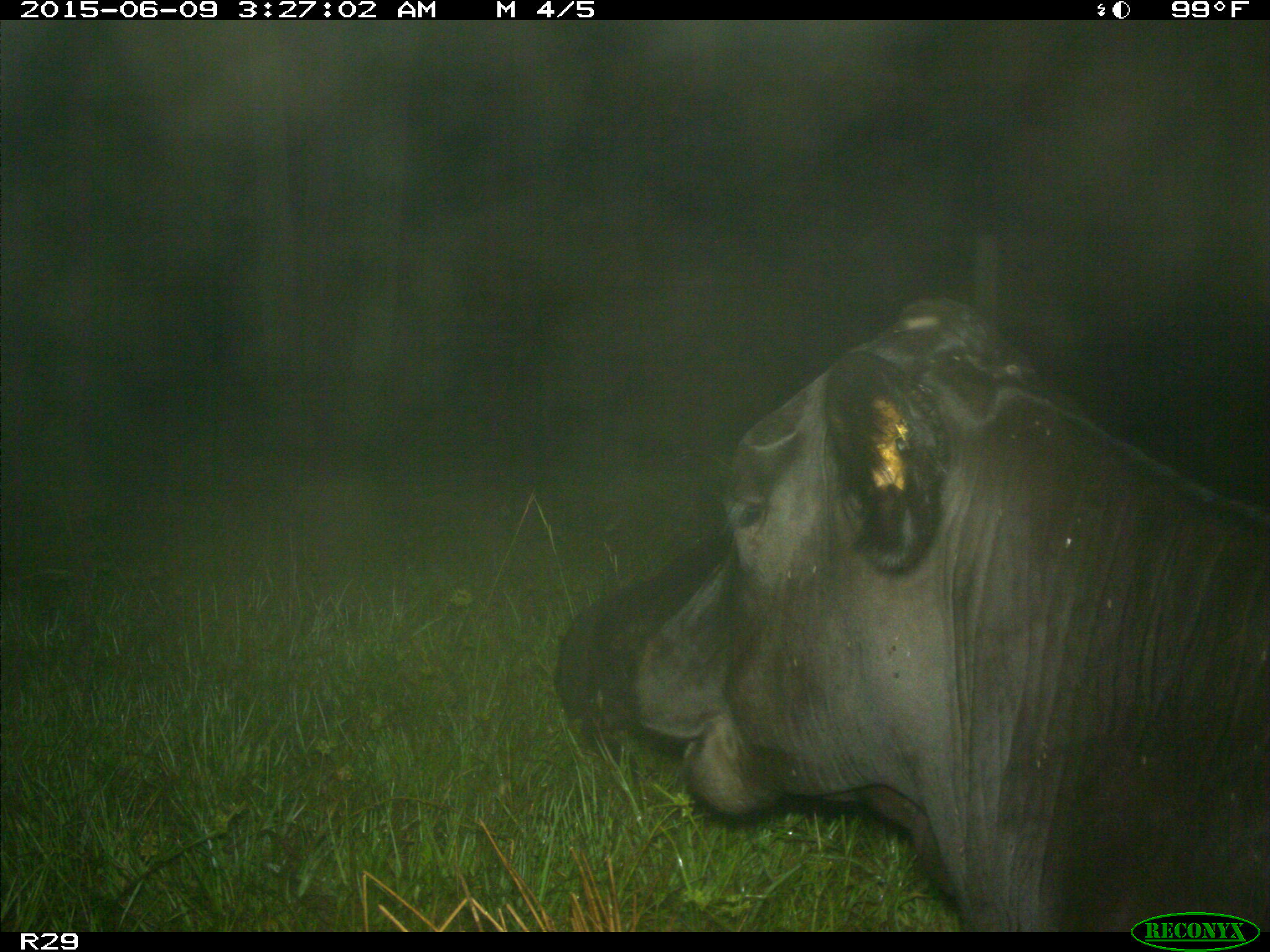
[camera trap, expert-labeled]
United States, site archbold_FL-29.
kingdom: Animalia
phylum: Chordata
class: Mammalia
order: Artiodactyla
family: Bovidae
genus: Bos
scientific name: Bos taurus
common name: domestic cow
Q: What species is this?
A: Bos taurus (domestic cow).